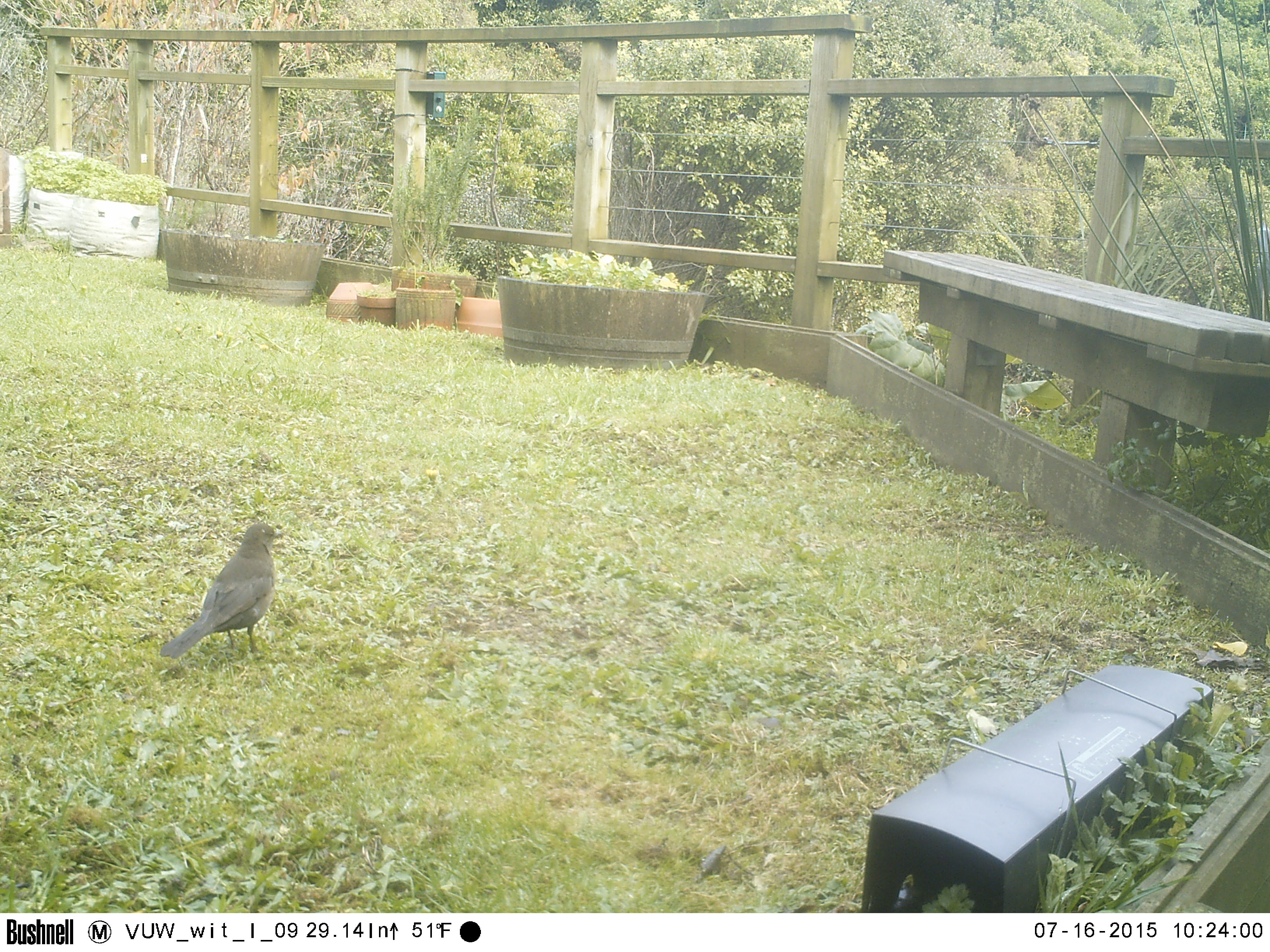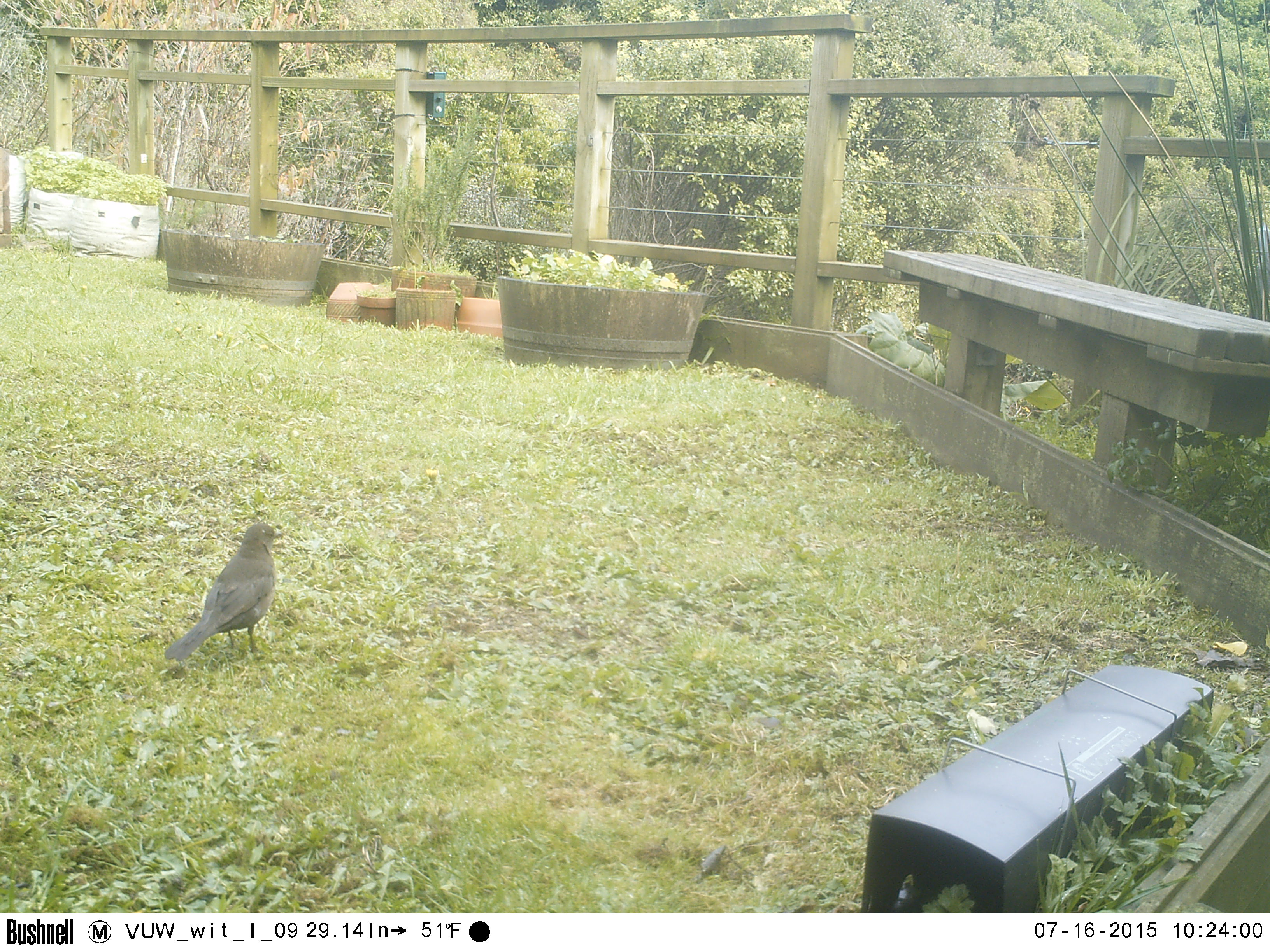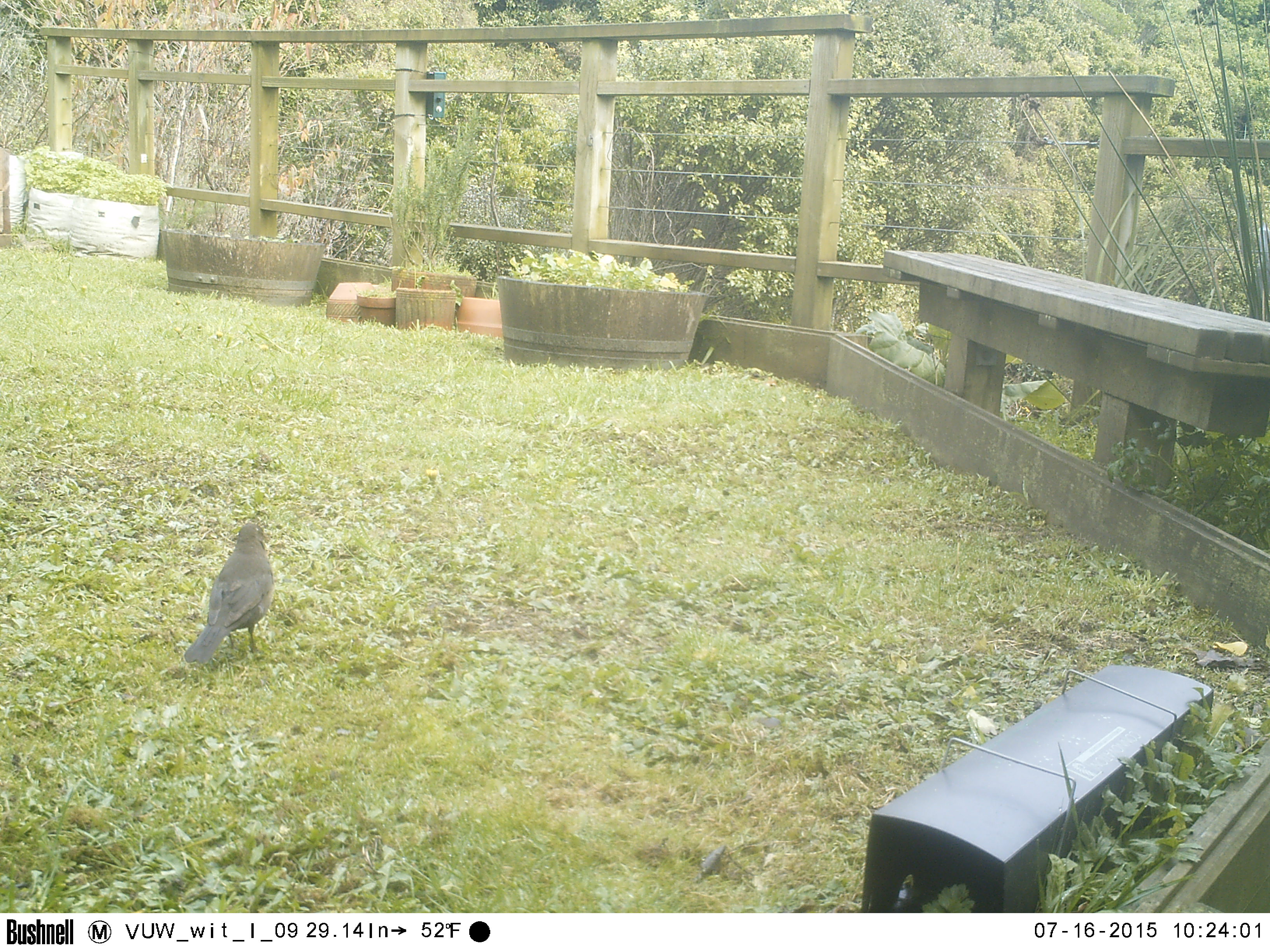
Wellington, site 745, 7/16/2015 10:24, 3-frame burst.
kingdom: Animalia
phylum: Chordata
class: Aves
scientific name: Aves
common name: bird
Bird (Aves).